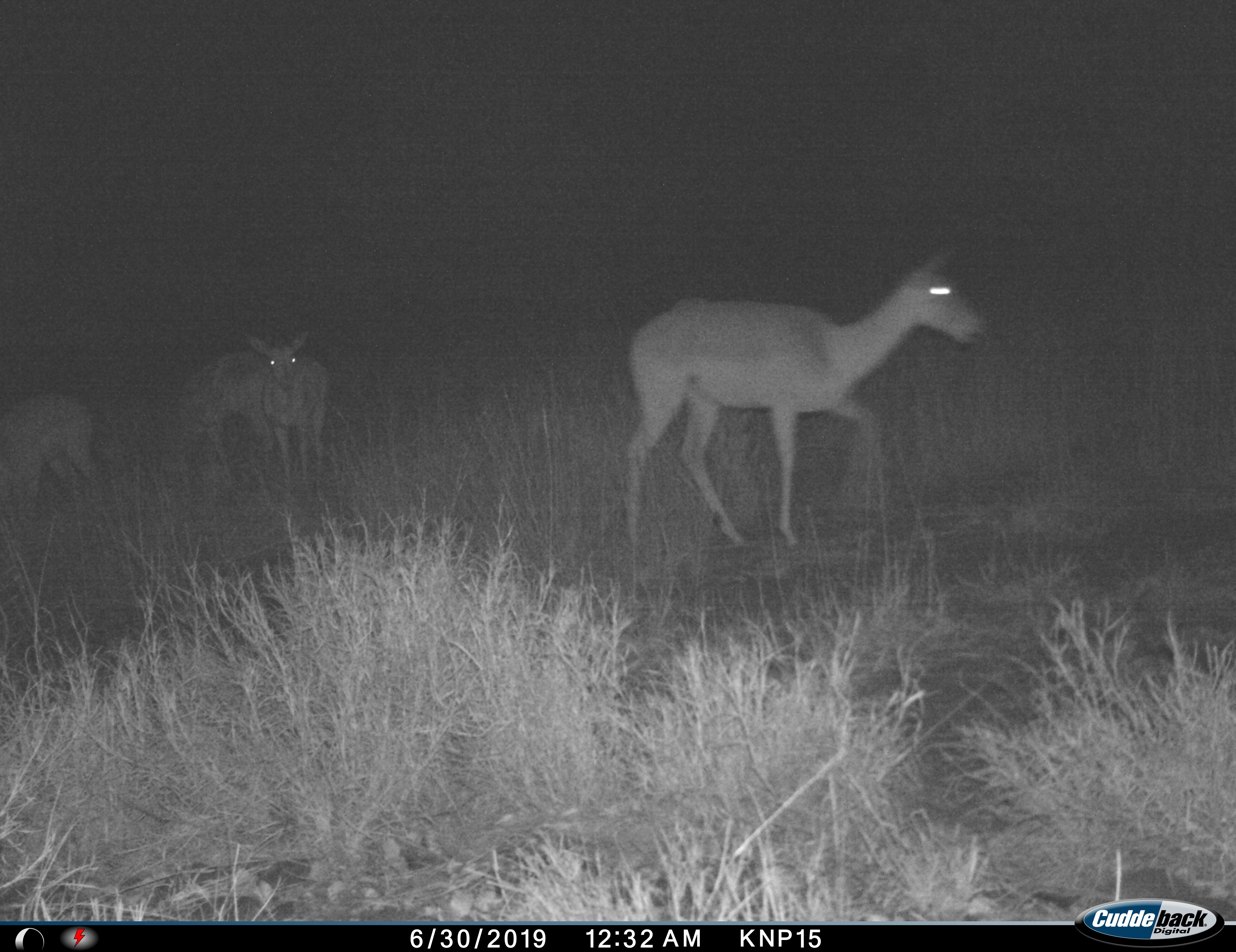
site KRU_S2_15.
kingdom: Animalia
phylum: Chordata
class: Mammalia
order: Artiodactyla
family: Bovidae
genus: Aepyceros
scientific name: Aepyceros melampus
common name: impala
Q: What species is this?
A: Impala (Aepyceros melampus).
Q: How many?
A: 4.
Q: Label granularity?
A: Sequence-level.